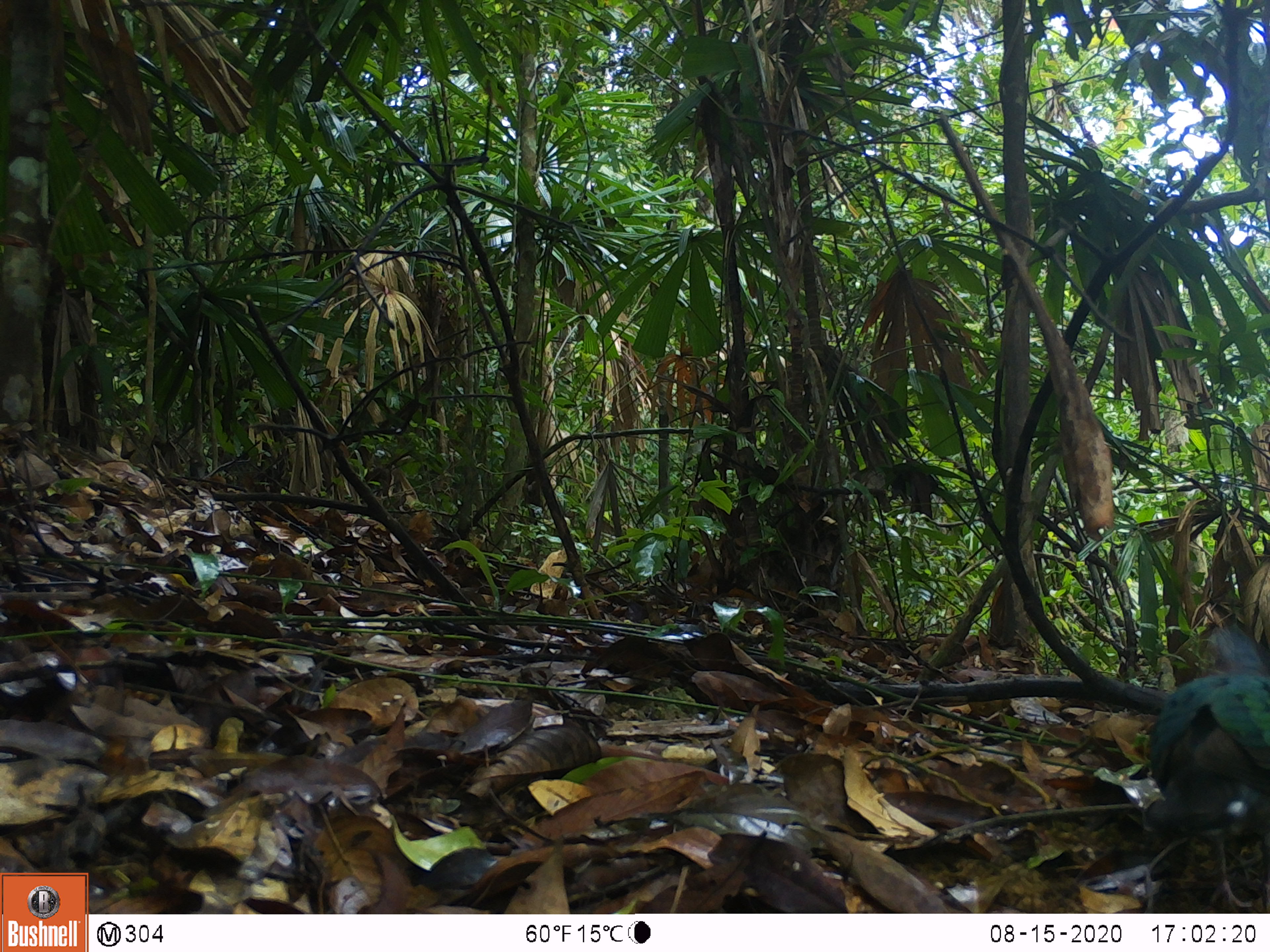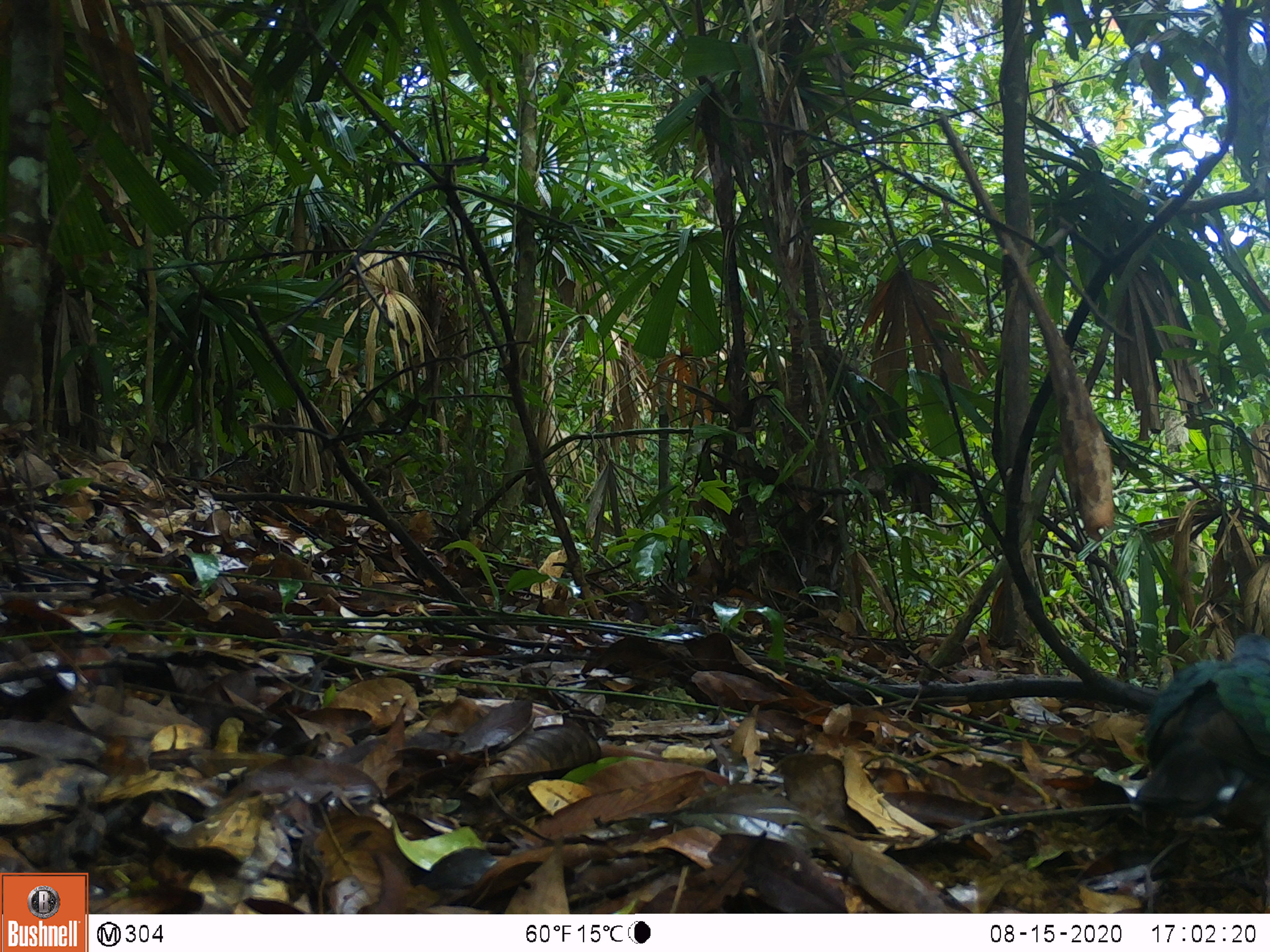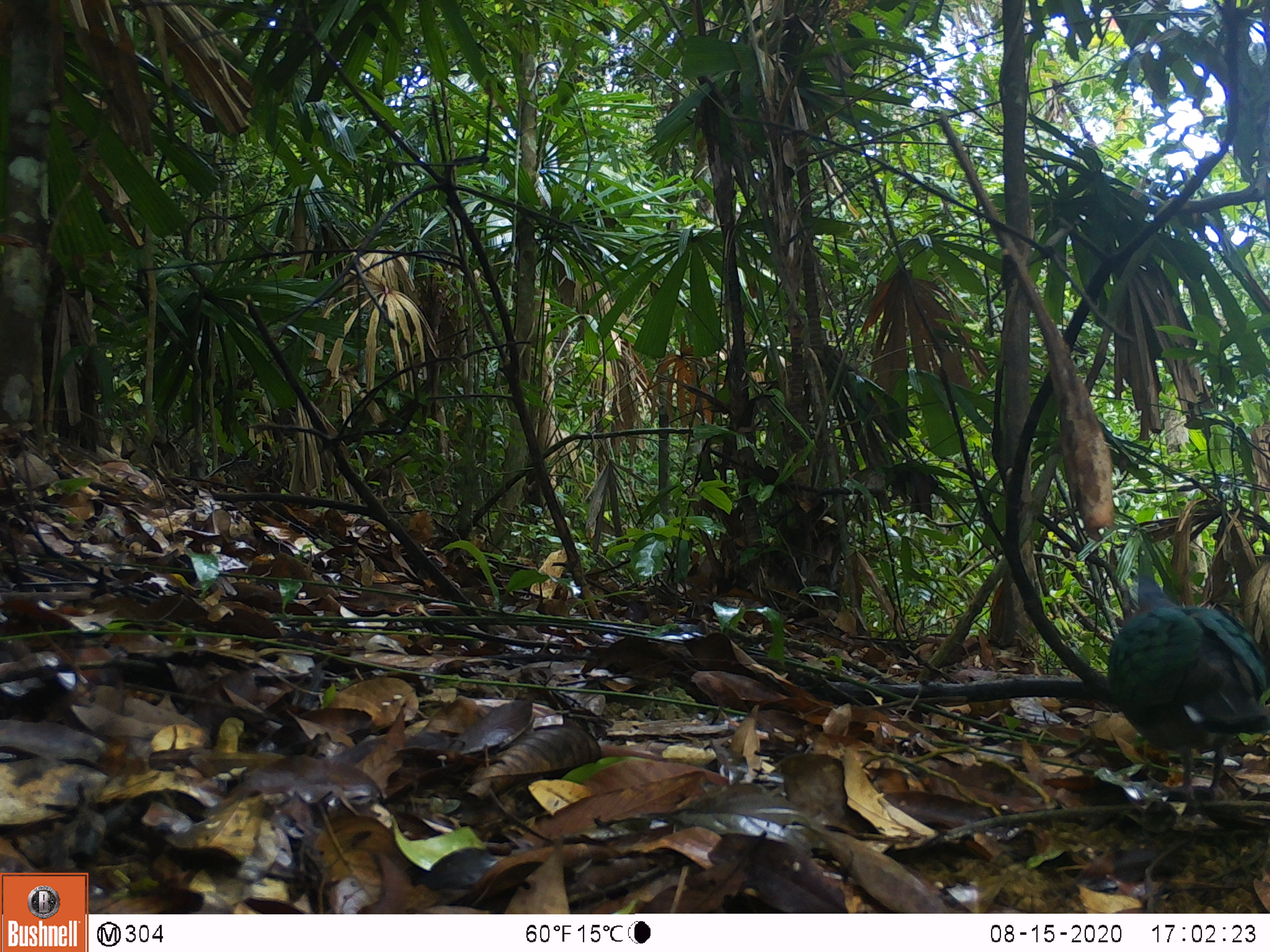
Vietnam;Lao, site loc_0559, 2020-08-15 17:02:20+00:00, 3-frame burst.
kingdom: Animalia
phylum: Chordata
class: Aves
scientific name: Aves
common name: bird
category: unidentified bird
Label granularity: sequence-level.